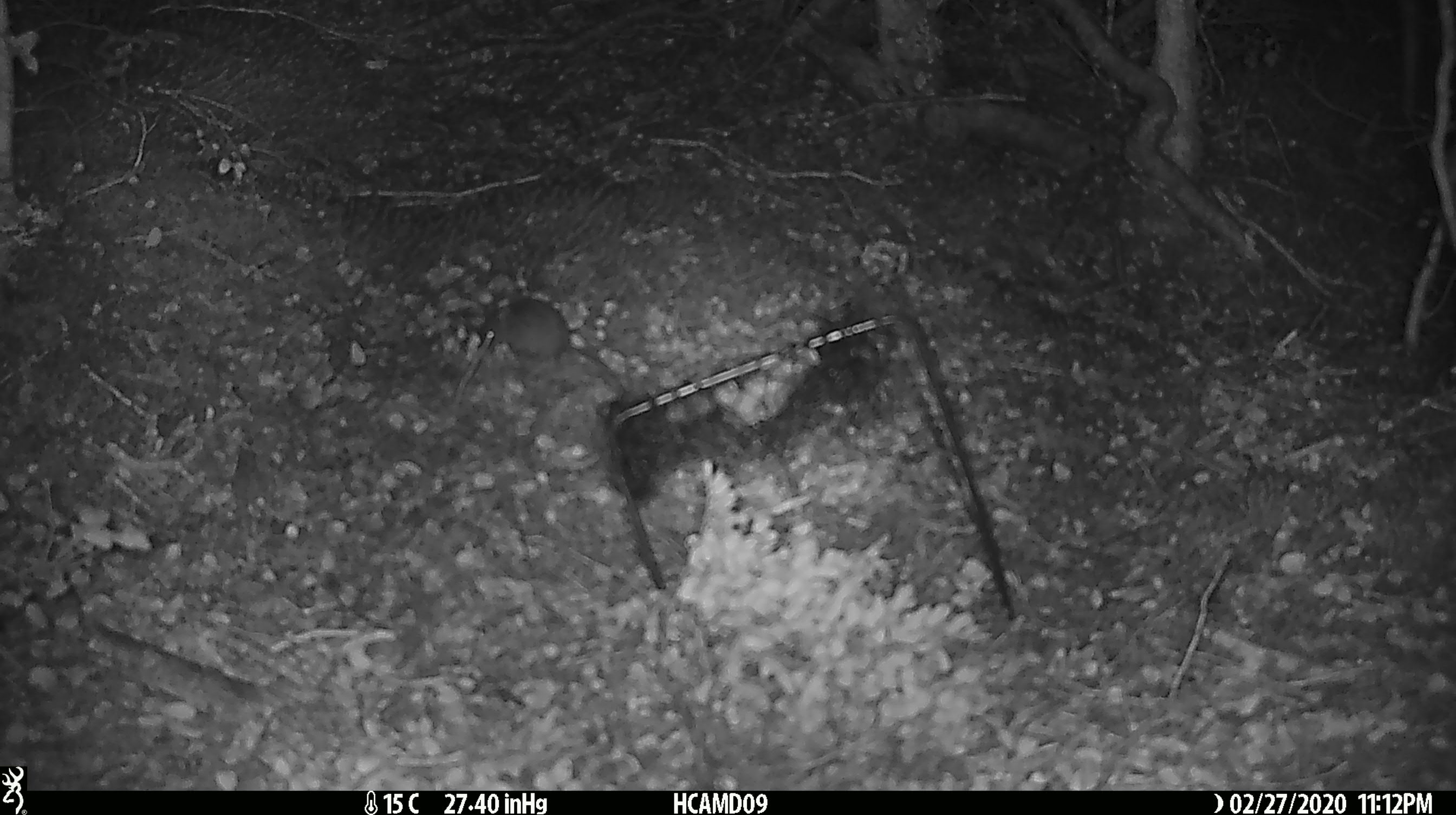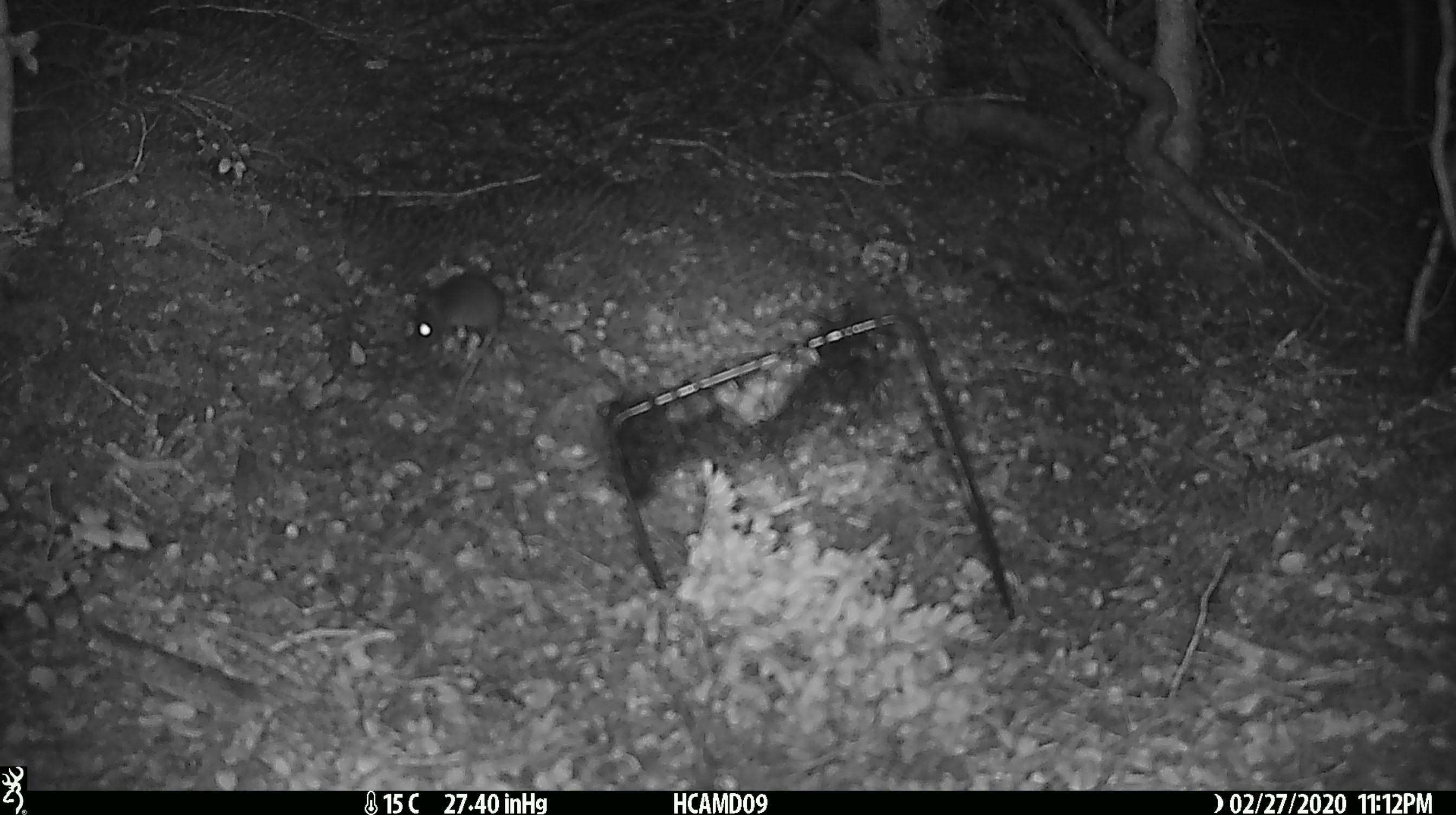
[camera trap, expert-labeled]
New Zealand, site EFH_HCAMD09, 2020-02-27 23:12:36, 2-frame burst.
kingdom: Animalia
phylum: Chordata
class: Mammalia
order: Rodentia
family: Muridae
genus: Mus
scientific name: Mus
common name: mouse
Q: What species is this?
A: Mouse (Mus).